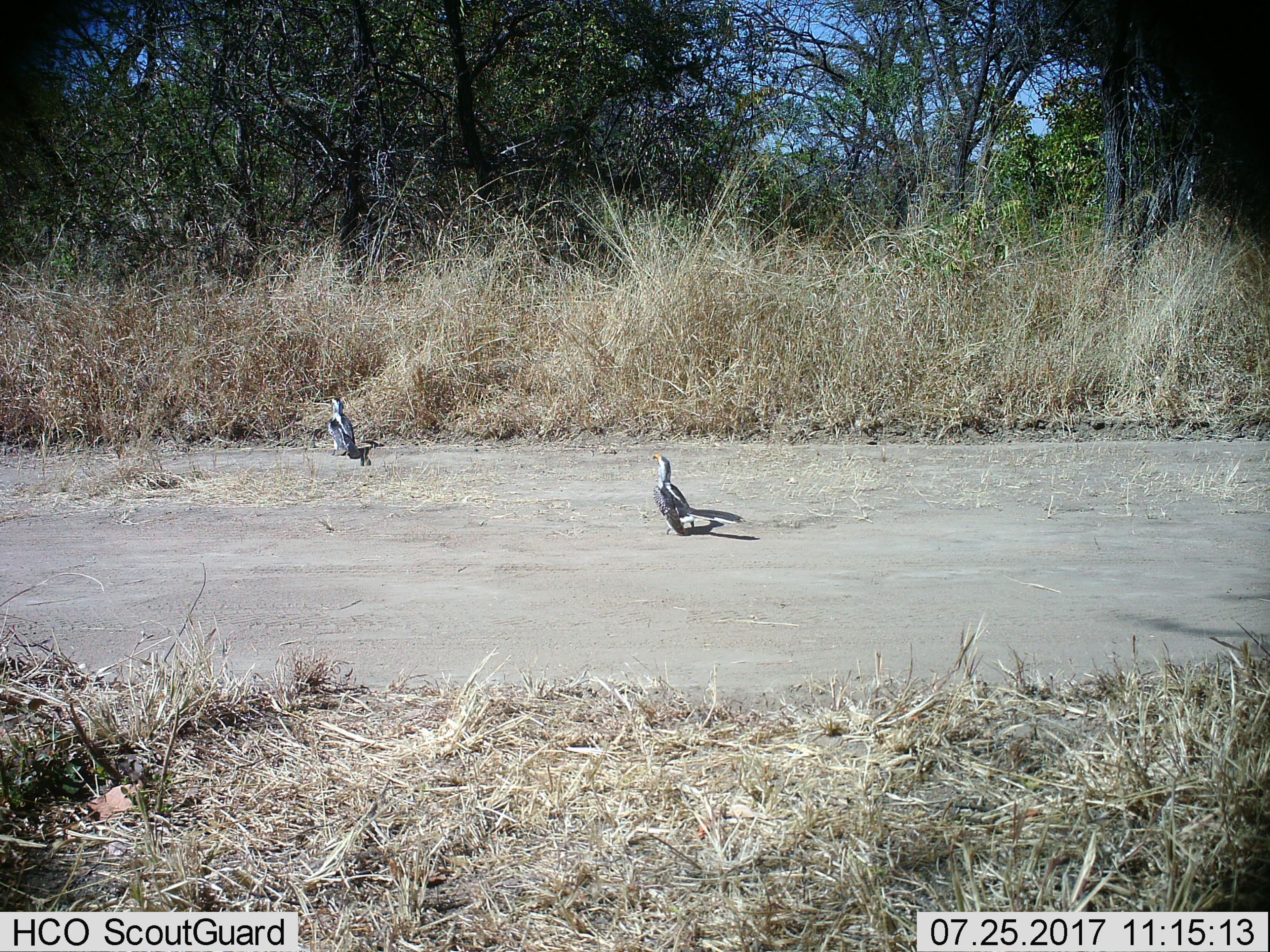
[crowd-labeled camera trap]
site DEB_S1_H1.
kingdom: Animalia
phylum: Chordata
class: Aves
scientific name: Aves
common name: bird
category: birdother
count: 2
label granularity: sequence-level